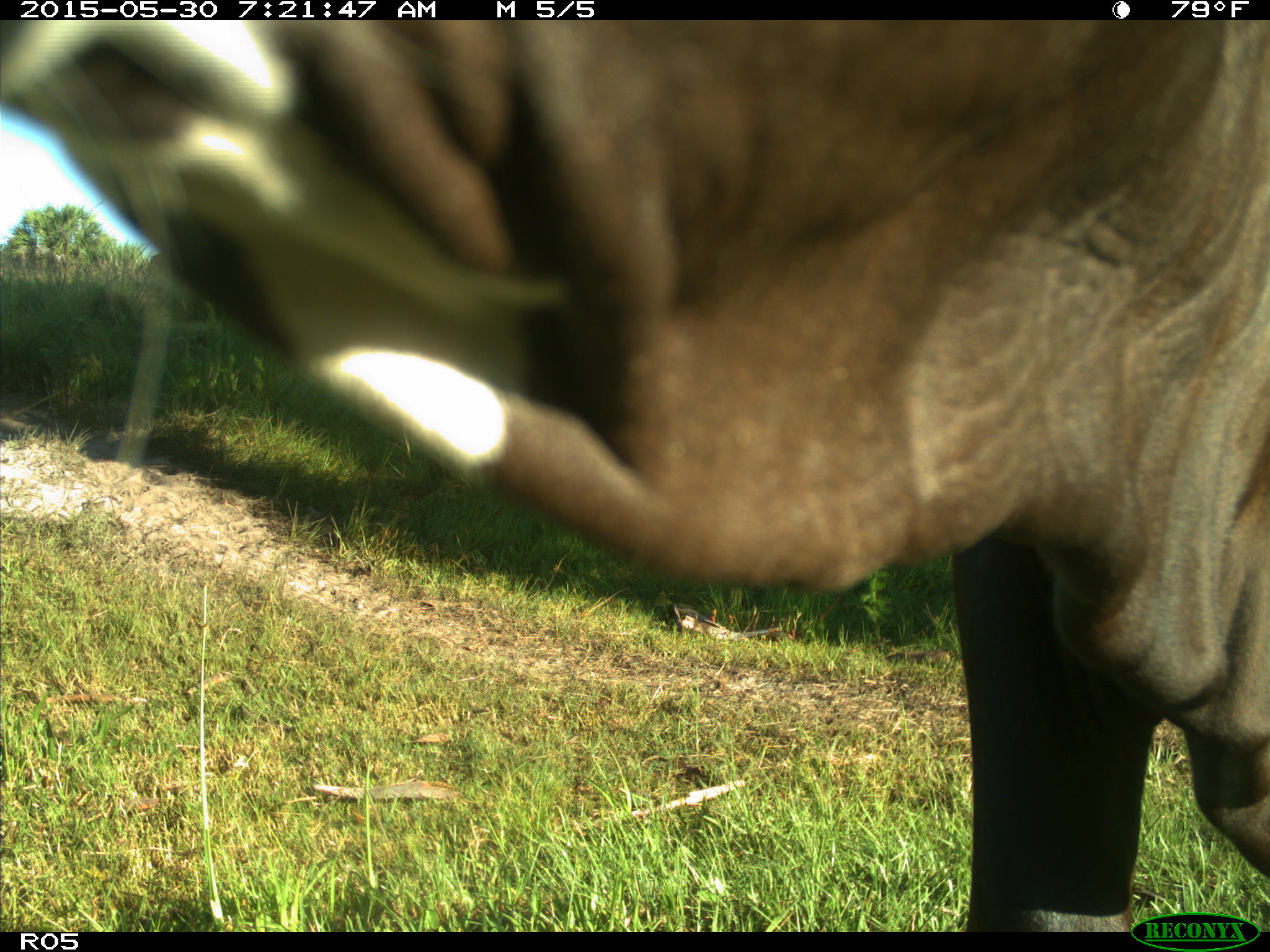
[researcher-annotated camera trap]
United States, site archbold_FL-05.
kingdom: Animalia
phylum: Chordata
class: Mammalia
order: Artiodactyla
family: Bovidae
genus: Bos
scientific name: Bos taurus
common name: domestic cow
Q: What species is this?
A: Bos taurus (domestic cow).